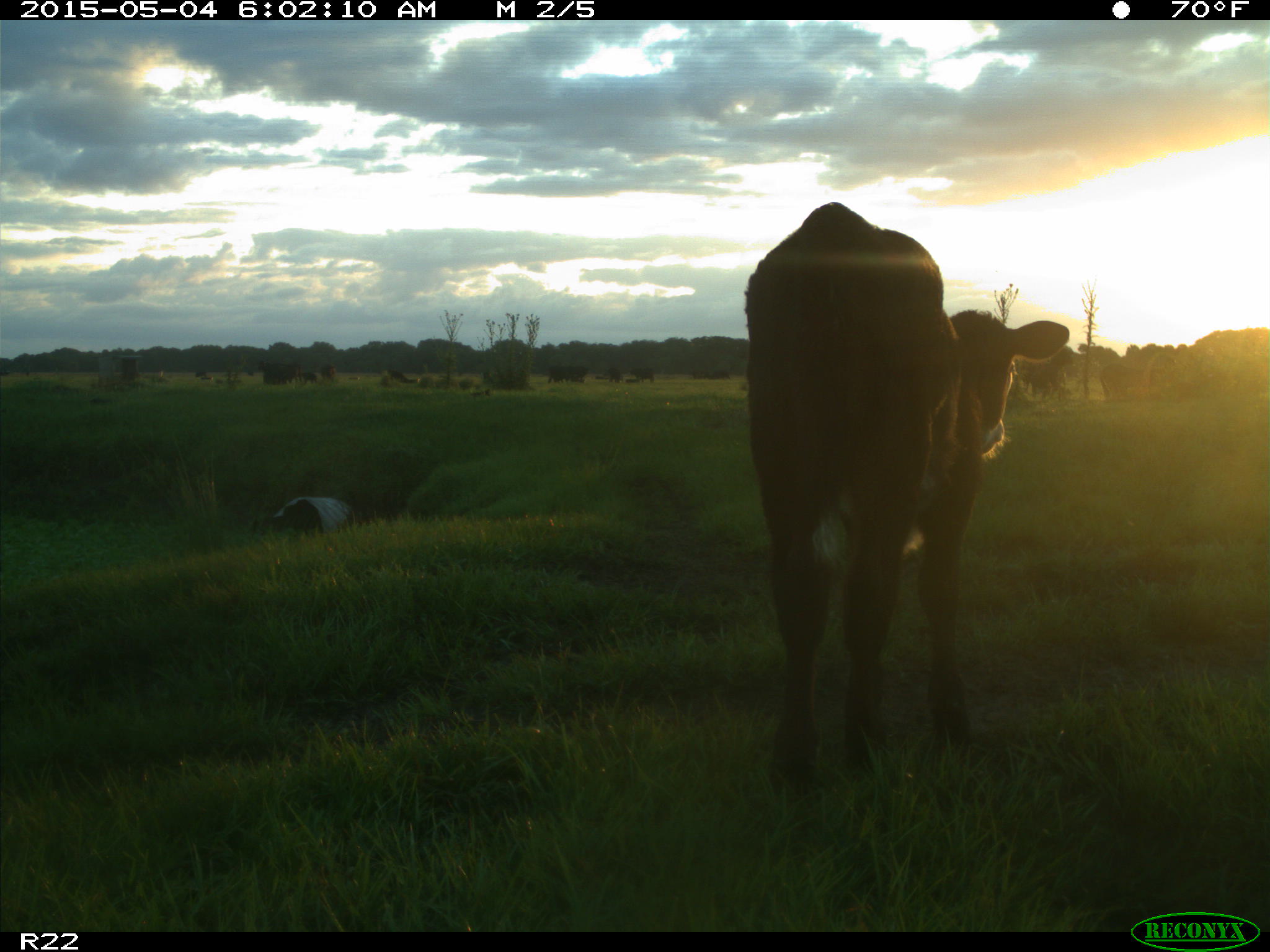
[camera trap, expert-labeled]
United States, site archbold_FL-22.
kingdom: Animalia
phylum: Chordata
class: Mammalia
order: Artiodactyla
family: Bovidae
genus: Bos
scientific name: Bos taurus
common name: domestic cow